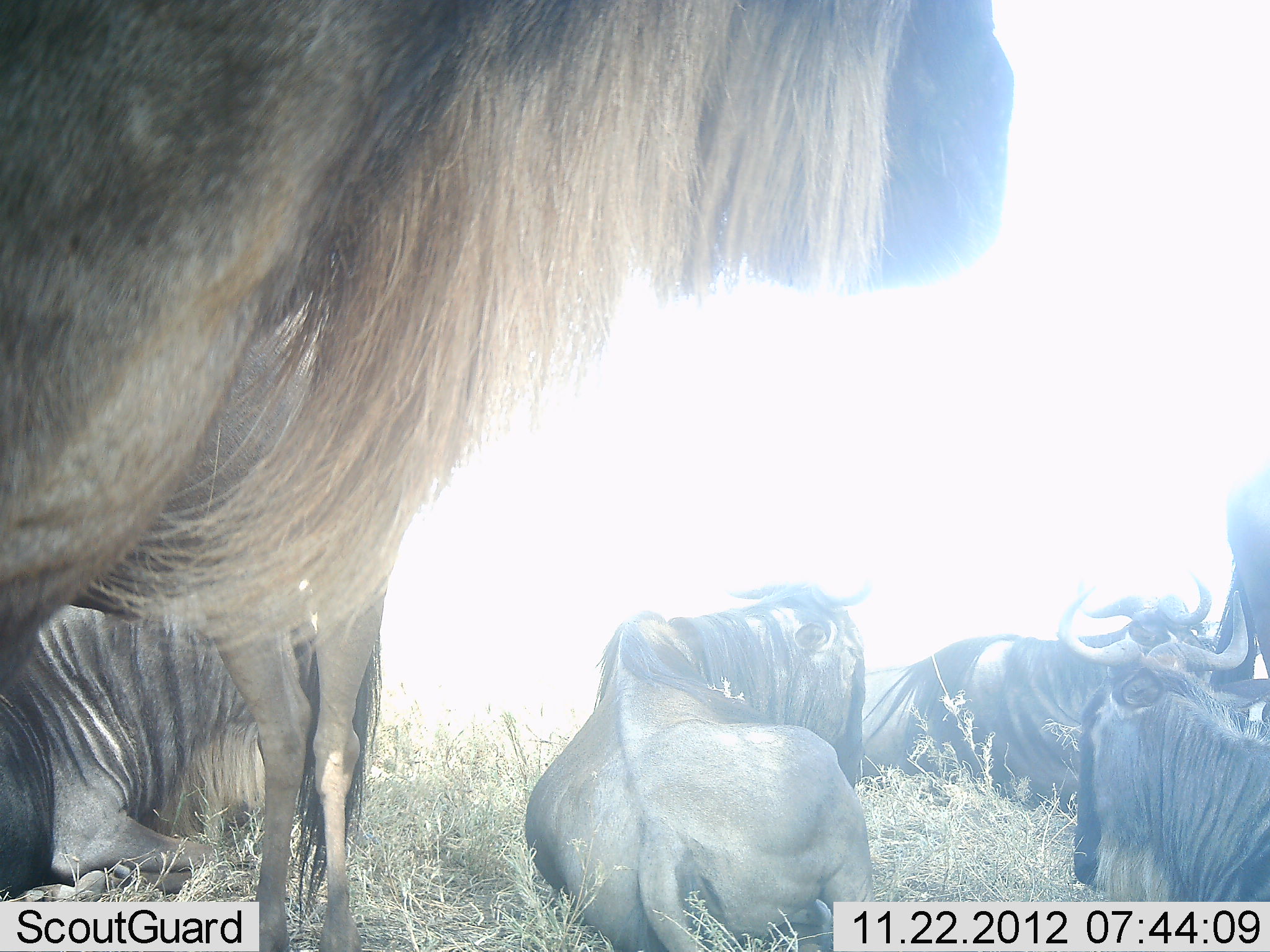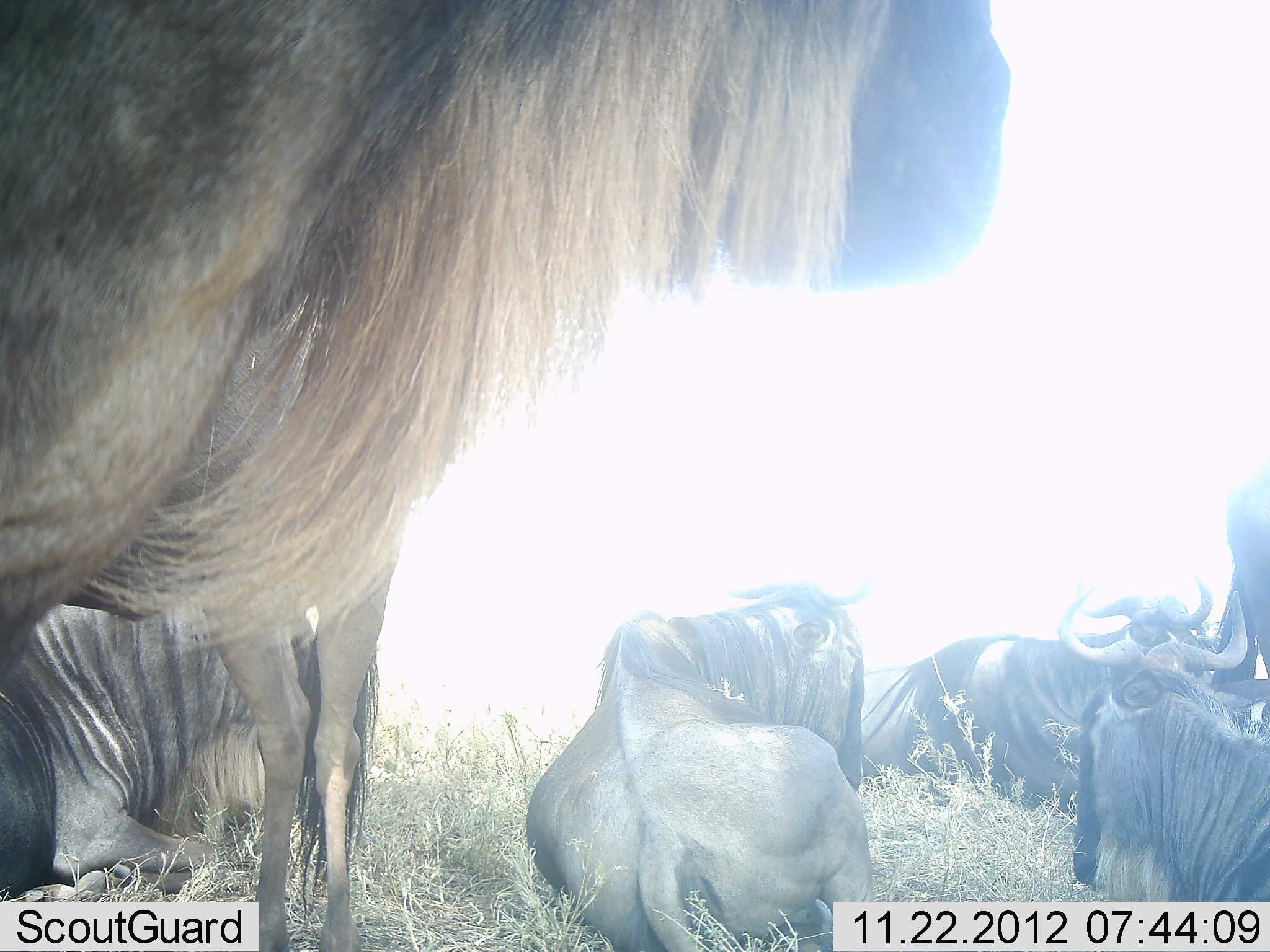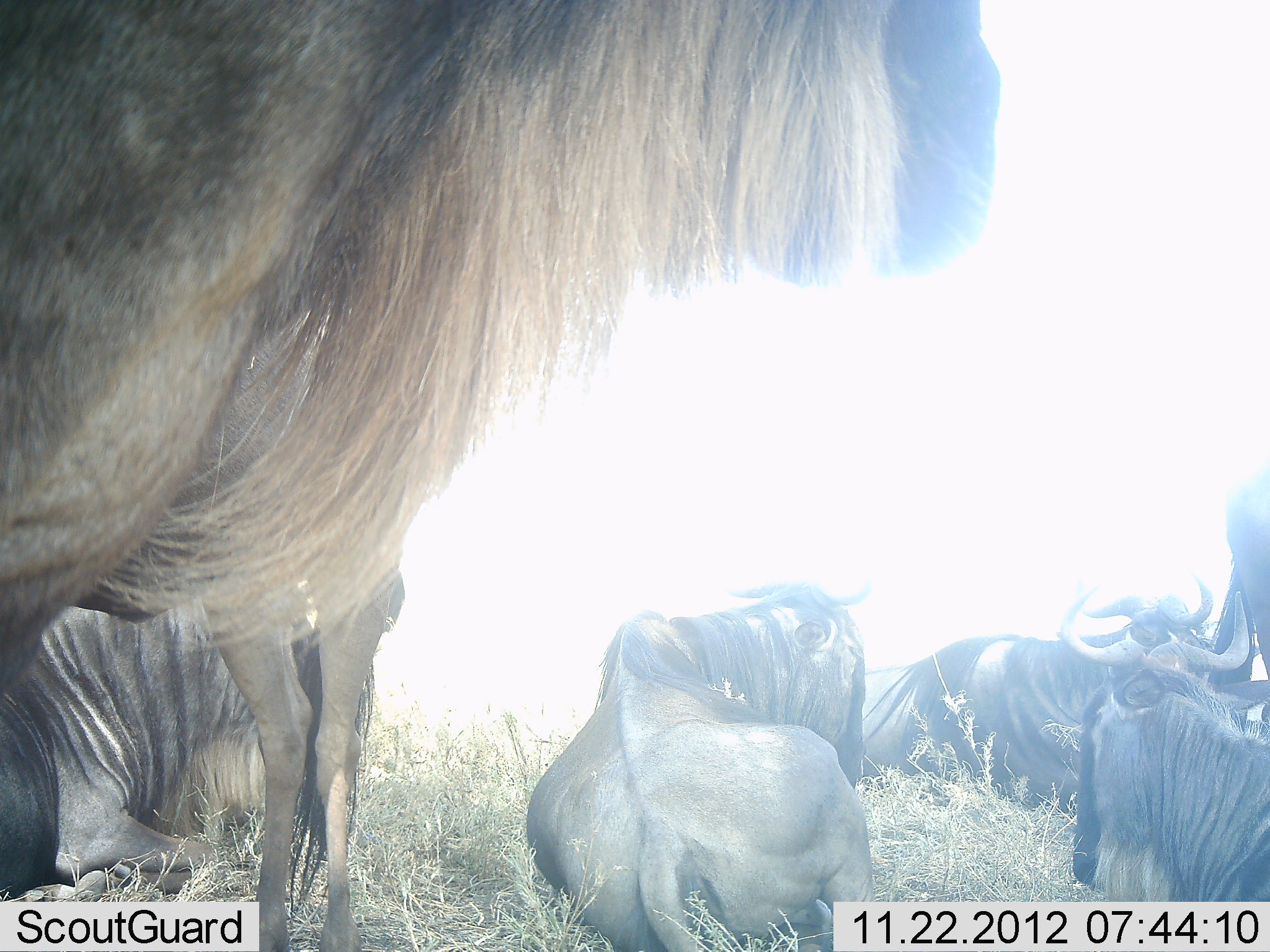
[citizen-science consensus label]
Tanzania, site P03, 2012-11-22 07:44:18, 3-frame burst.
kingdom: Animalia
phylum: Chordata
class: Mammalia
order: Artiodactyla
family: Bovidae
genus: Connochaetes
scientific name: Connochaetes taurinus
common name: blue wildebeest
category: wildebeest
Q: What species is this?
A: Wildebeest (blue wildebeest) (Connochaetes taurinus).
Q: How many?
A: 7.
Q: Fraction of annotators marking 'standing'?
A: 70%.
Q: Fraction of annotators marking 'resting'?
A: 100%.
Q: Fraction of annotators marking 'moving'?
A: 0%.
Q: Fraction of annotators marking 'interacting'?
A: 10%.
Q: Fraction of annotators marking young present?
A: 0%.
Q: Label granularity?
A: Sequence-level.